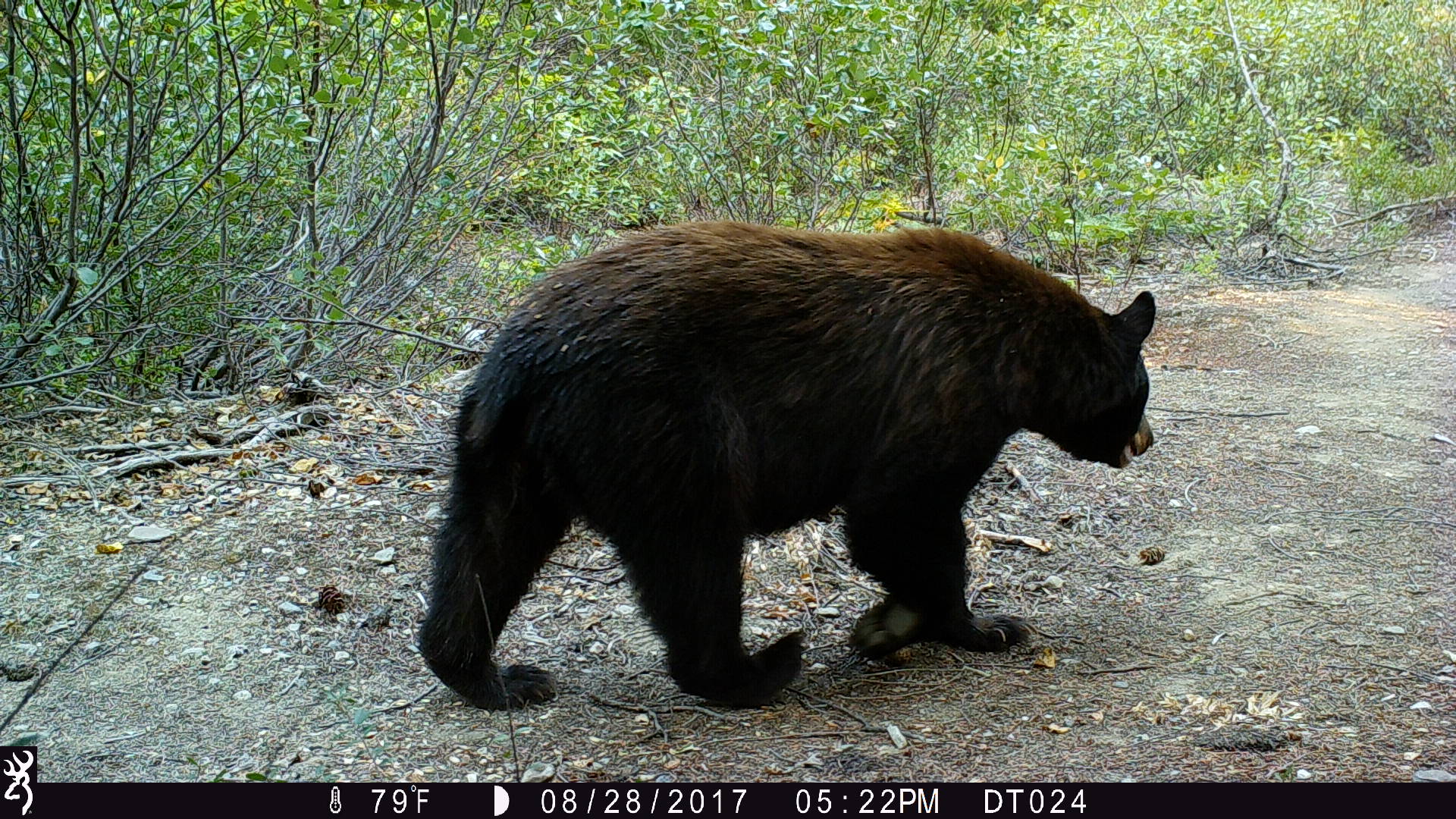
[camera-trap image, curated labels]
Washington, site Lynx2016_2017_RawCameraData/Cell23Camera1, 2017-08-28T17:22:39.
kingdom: Animalia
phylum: Chordata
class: Mammalia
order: Carnivora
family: Ursidae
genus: Ursus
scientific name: Ursus americanus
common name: american black bear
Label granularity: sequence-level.